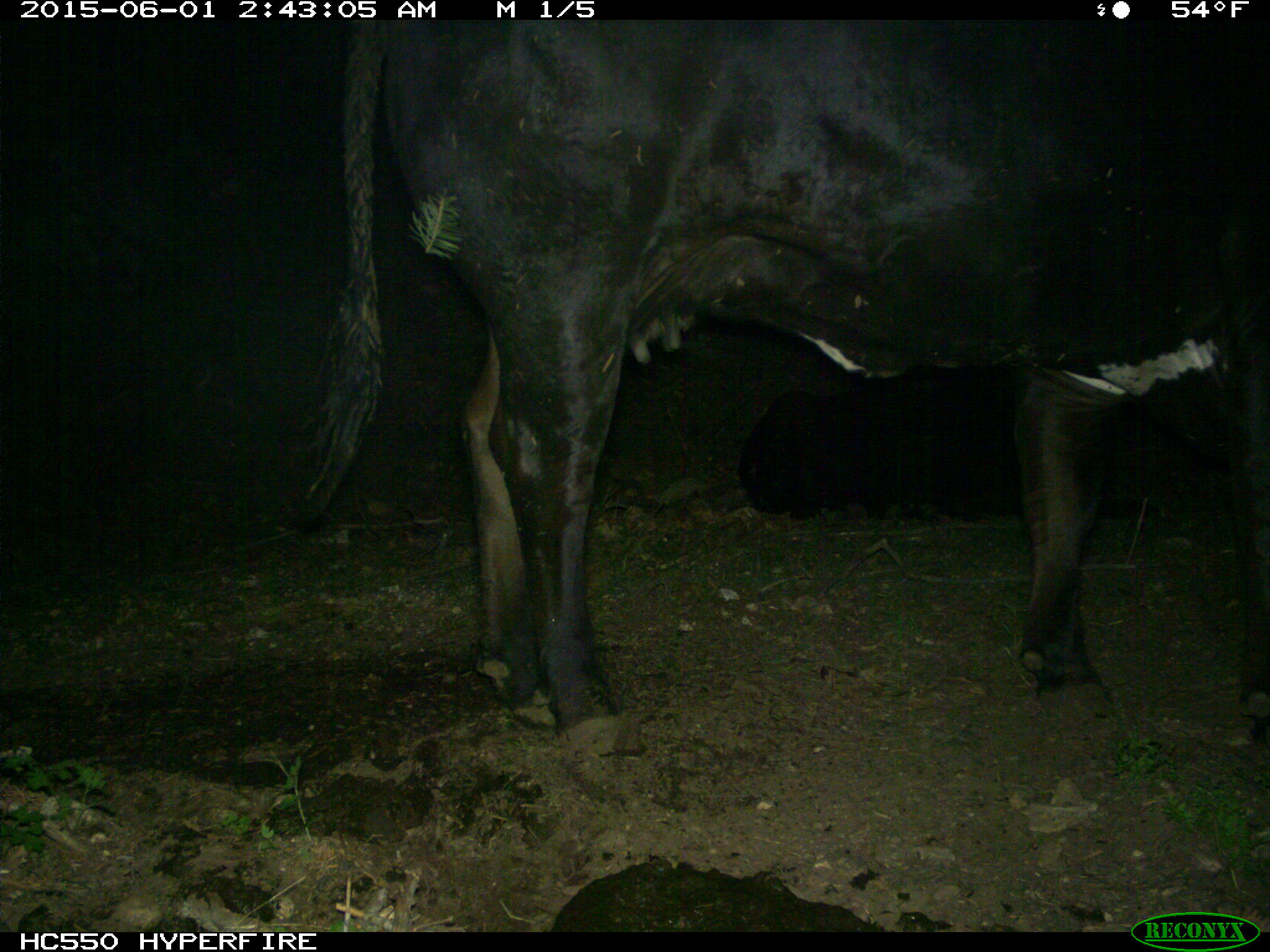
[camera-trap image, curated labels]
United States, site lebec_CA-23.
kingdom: Animalia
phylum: Chordata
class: Mammalia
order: Artiodactyla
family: Bovidae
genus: Bos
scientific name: Bos taurus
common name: domestic cow